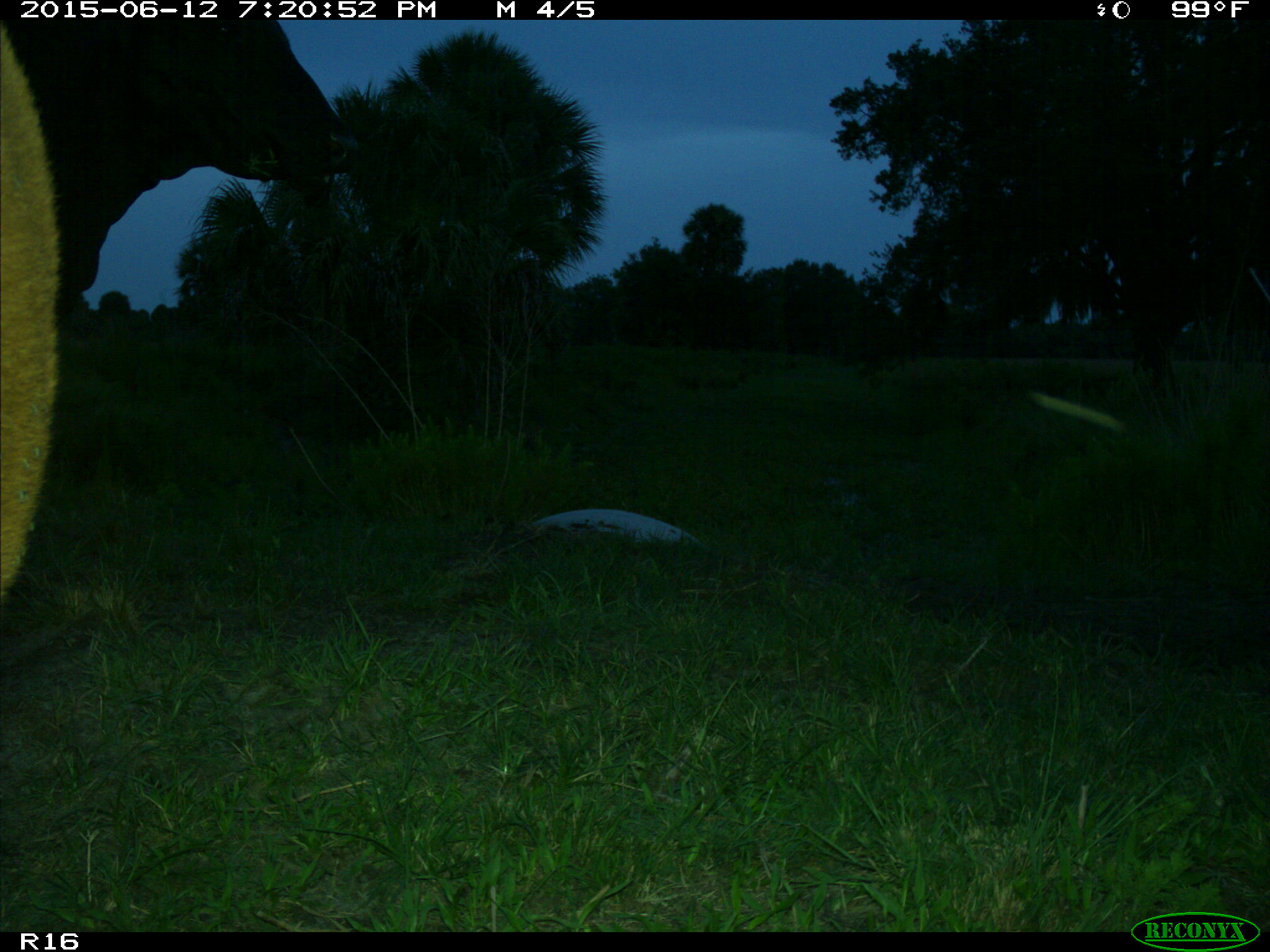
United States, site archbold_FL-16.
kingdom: Animalia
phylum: Chordata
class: Mammalia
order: Artiodactyla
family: Bovidae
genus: Bos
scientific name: Bos taurus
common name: domestic cow